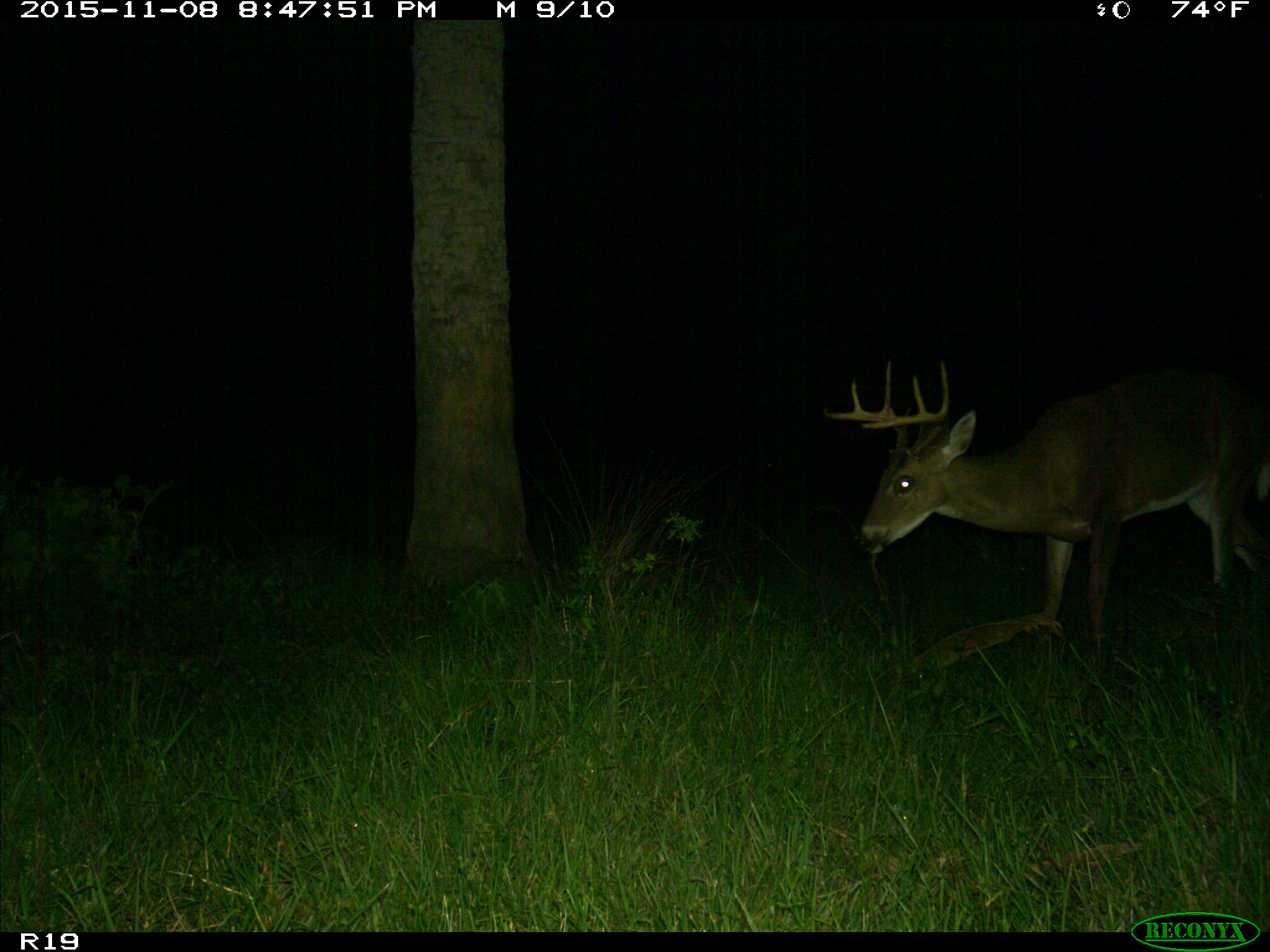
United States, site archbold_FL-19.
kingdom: Animalia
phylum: Chordata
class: Mammalia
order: Artiodactyla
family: Cervidae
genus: Odocoileus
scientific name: Odocoileus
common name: deer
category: unidentified deer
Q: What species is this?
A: Unidentified deer (deer) (Odocoileus).